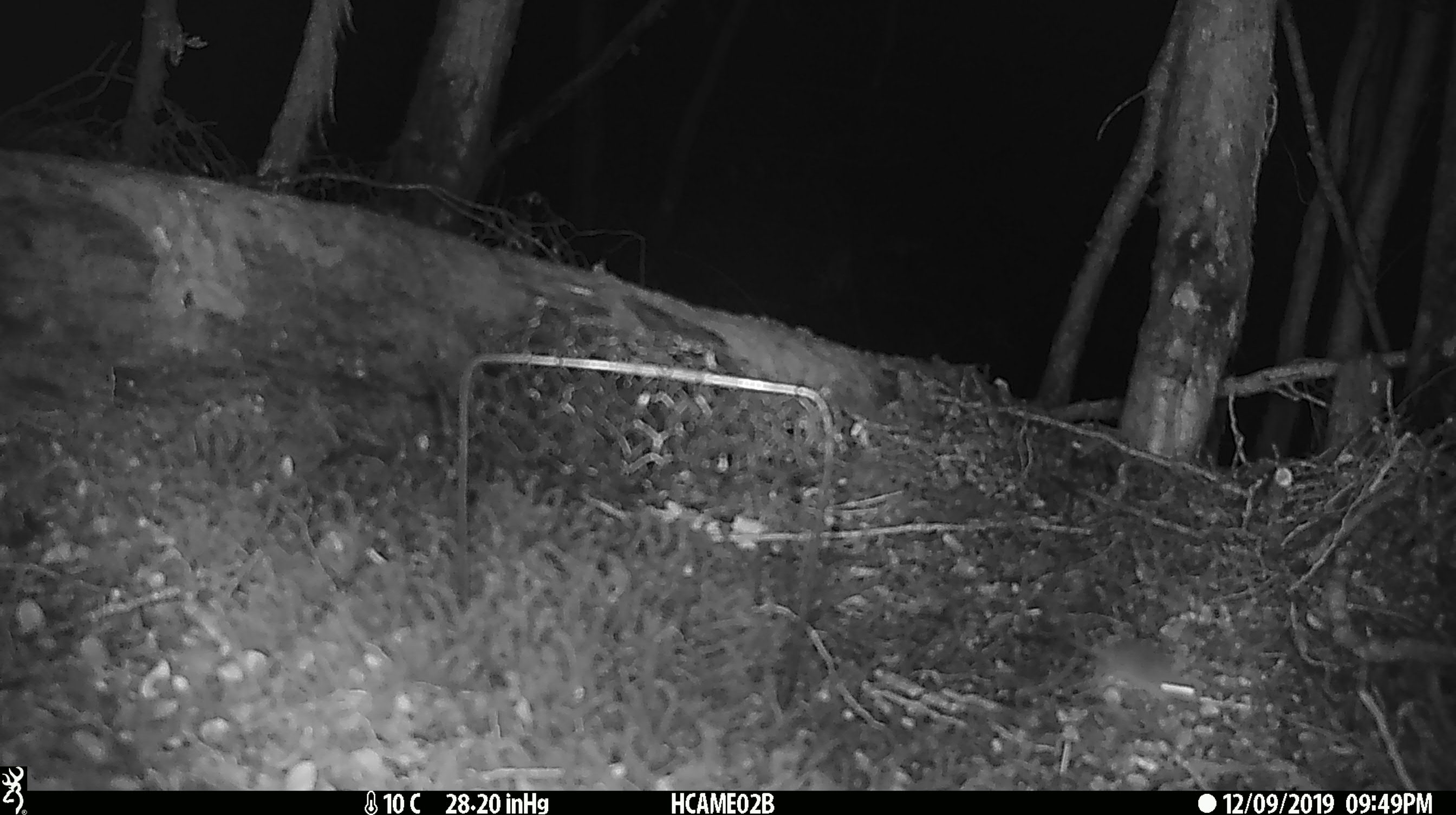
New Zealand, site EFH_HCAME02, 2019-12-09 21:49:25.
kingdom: Animalia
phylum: Chordata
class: Mammalia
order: Rodentia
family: Muridae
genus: Mus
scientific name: Mus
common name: mouse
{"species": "mouse (Mus)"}